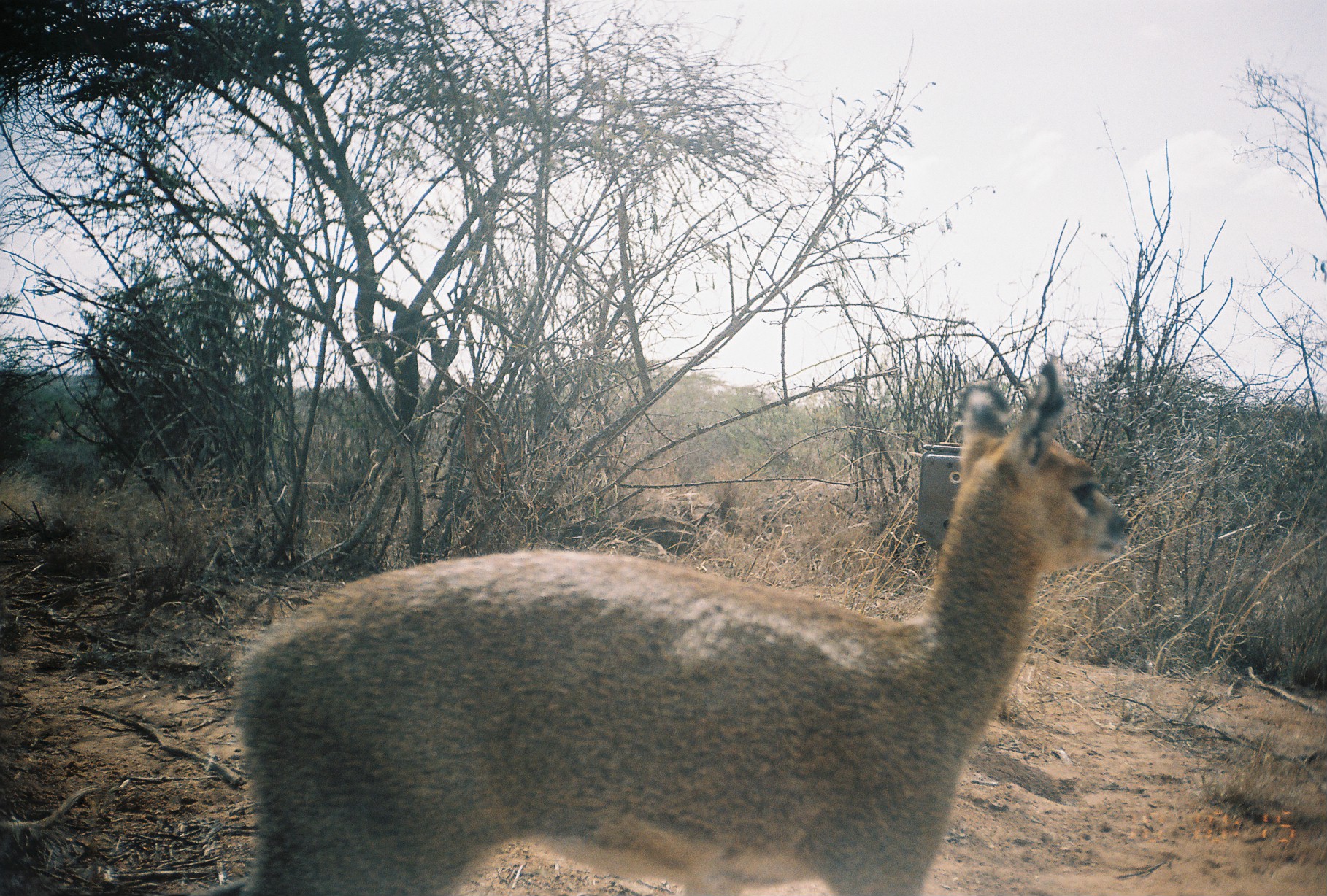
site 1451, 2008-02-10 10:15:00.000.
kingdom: Animalia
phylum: Chordata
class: Mammalia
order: Artiodactyla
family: Bovidae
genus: Oreotragus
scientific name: Oreotragus oreotragus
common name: klipspringer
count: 1